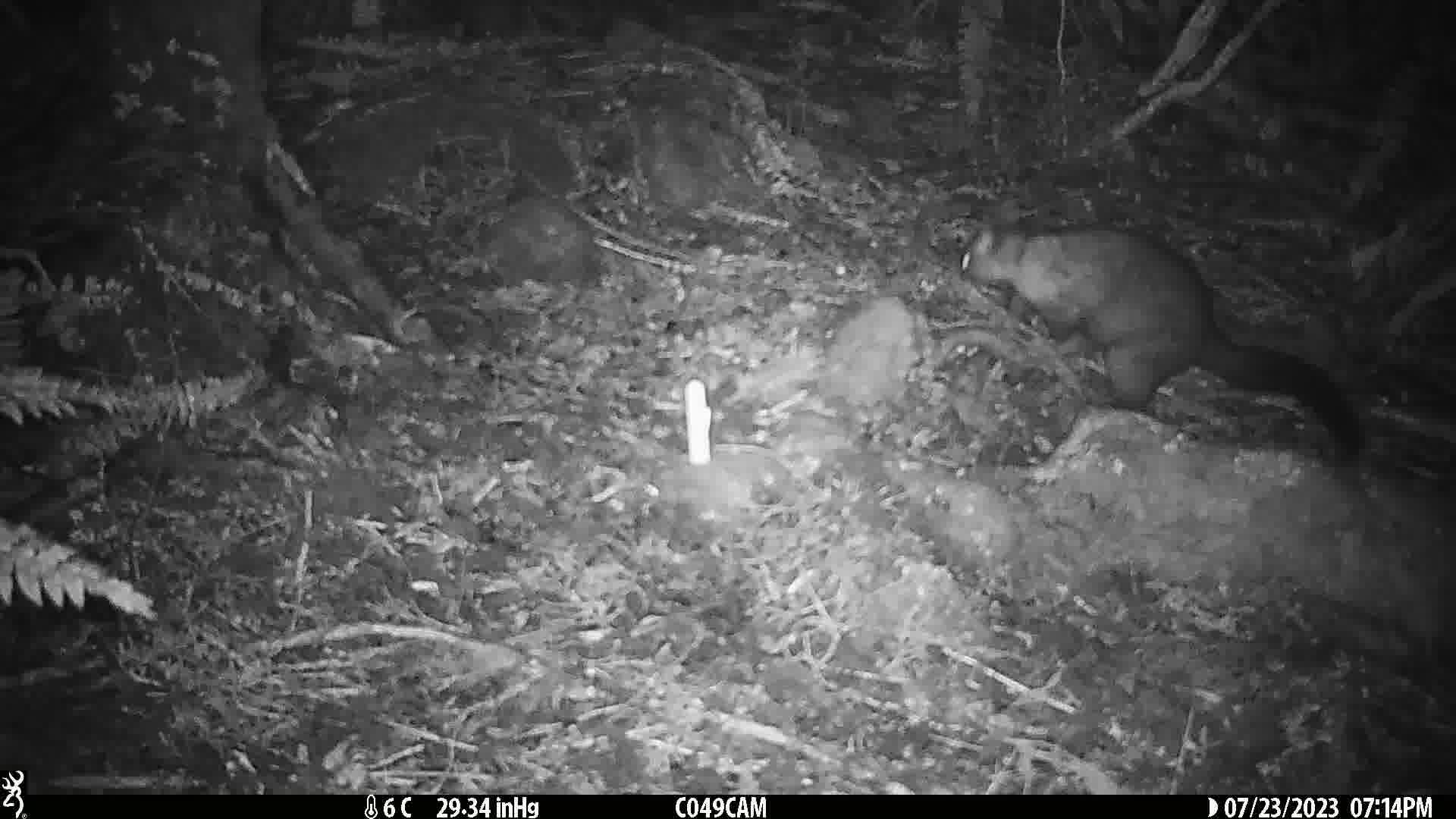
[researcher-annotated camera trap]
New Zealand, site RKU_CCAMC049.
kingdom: Animalia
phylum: Chordata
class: Mammalia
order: Diprotodontia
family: Phalangeridae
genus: Trichosurus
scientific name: Trichosurus vulpecula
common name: common brushtail possum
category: possum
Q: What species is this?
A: Possum (common brushtail possum) (Trichosurus vulpecula).